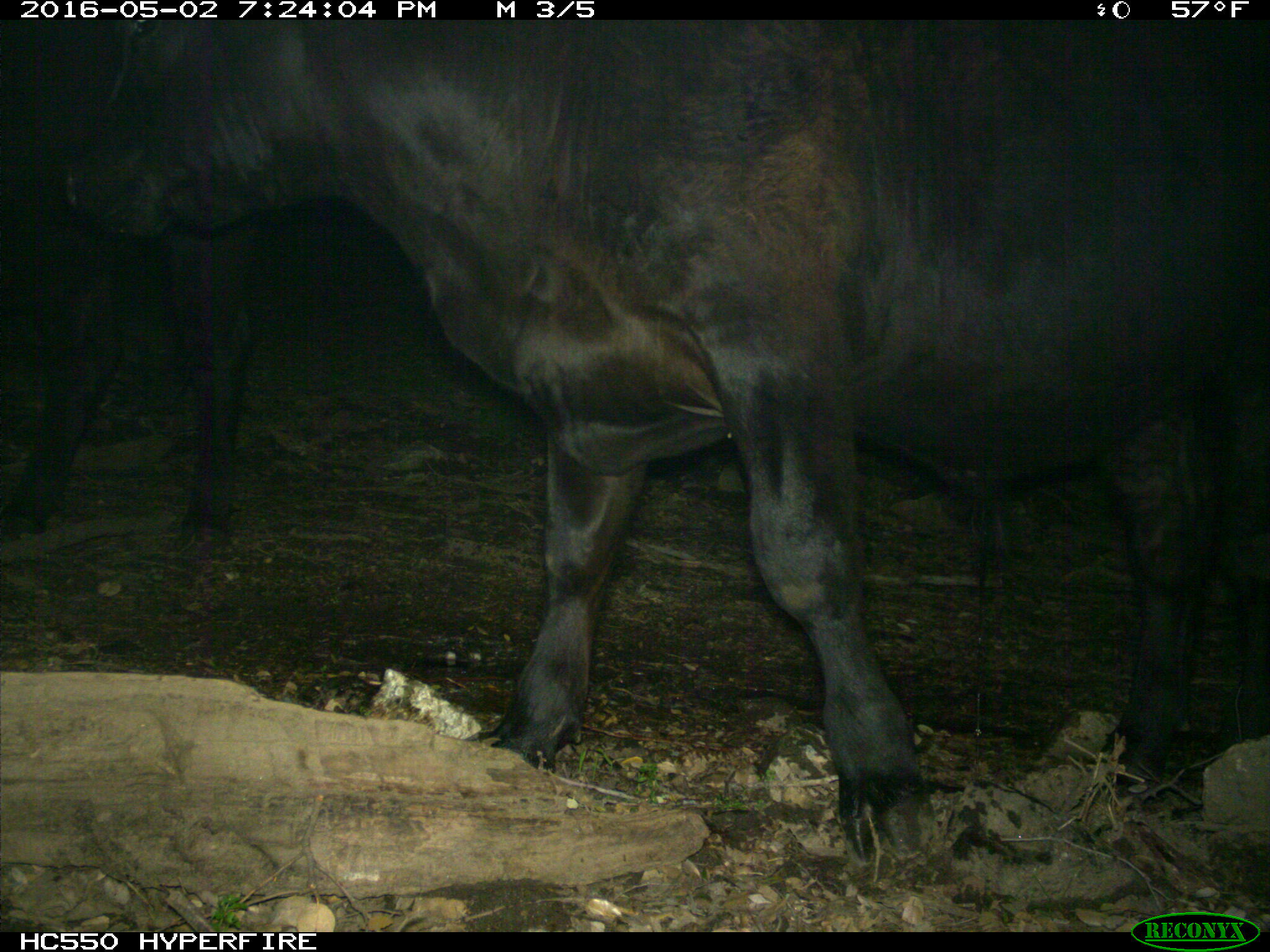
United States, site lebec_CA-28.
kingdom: Animalia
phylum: Chordata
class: Mammalia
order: Artiodactyla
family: Bovidae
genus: Bos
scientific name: Bos taurus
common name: domestic cow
Bos taurus (domestic cow).